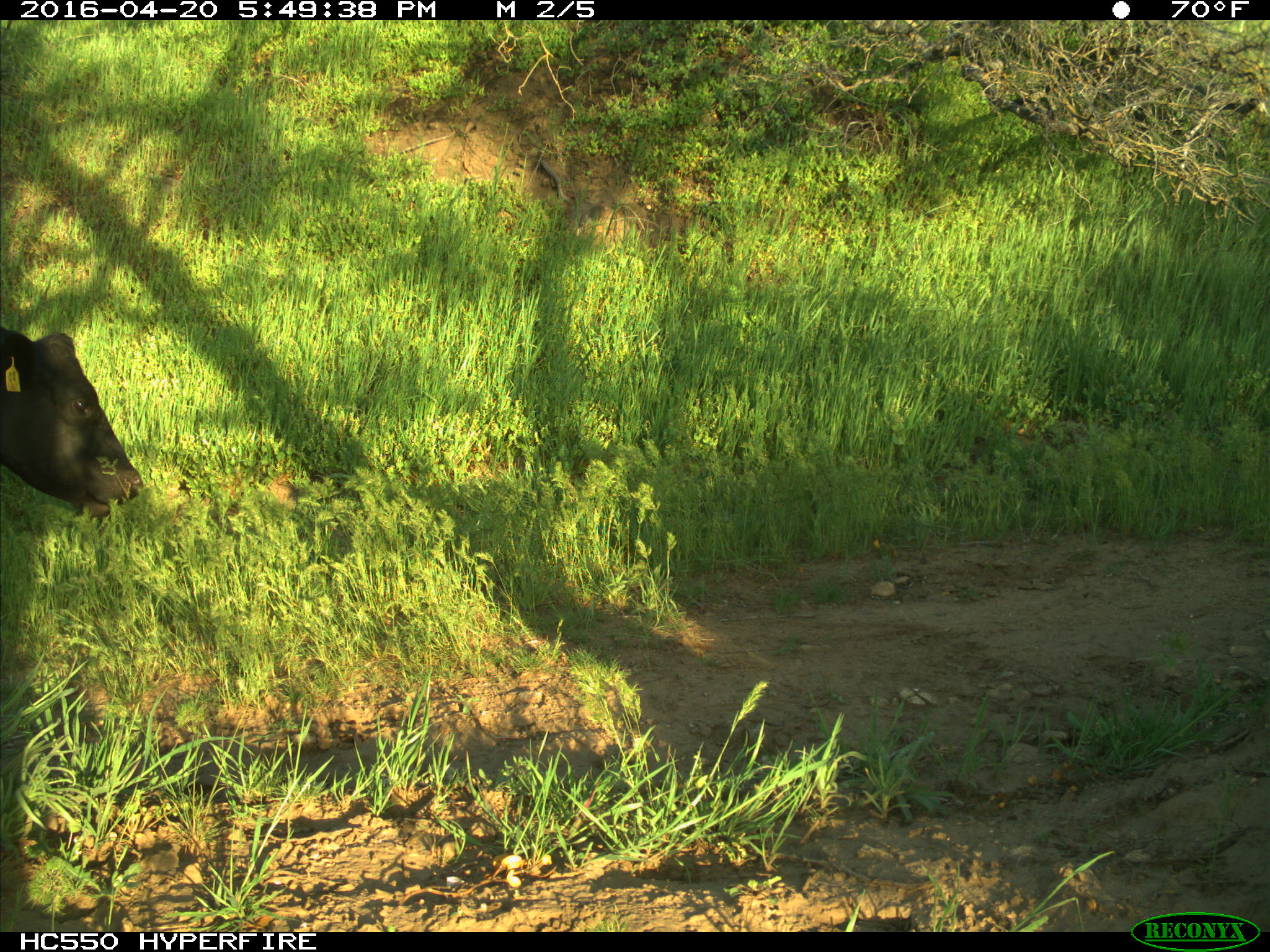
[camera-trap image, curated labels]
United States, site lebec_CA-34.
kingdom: Animalia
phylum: Chordata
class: Mammalia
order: Artiodactyla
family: Bovidae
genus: Bos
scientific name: Bos taurus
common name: domestic cow